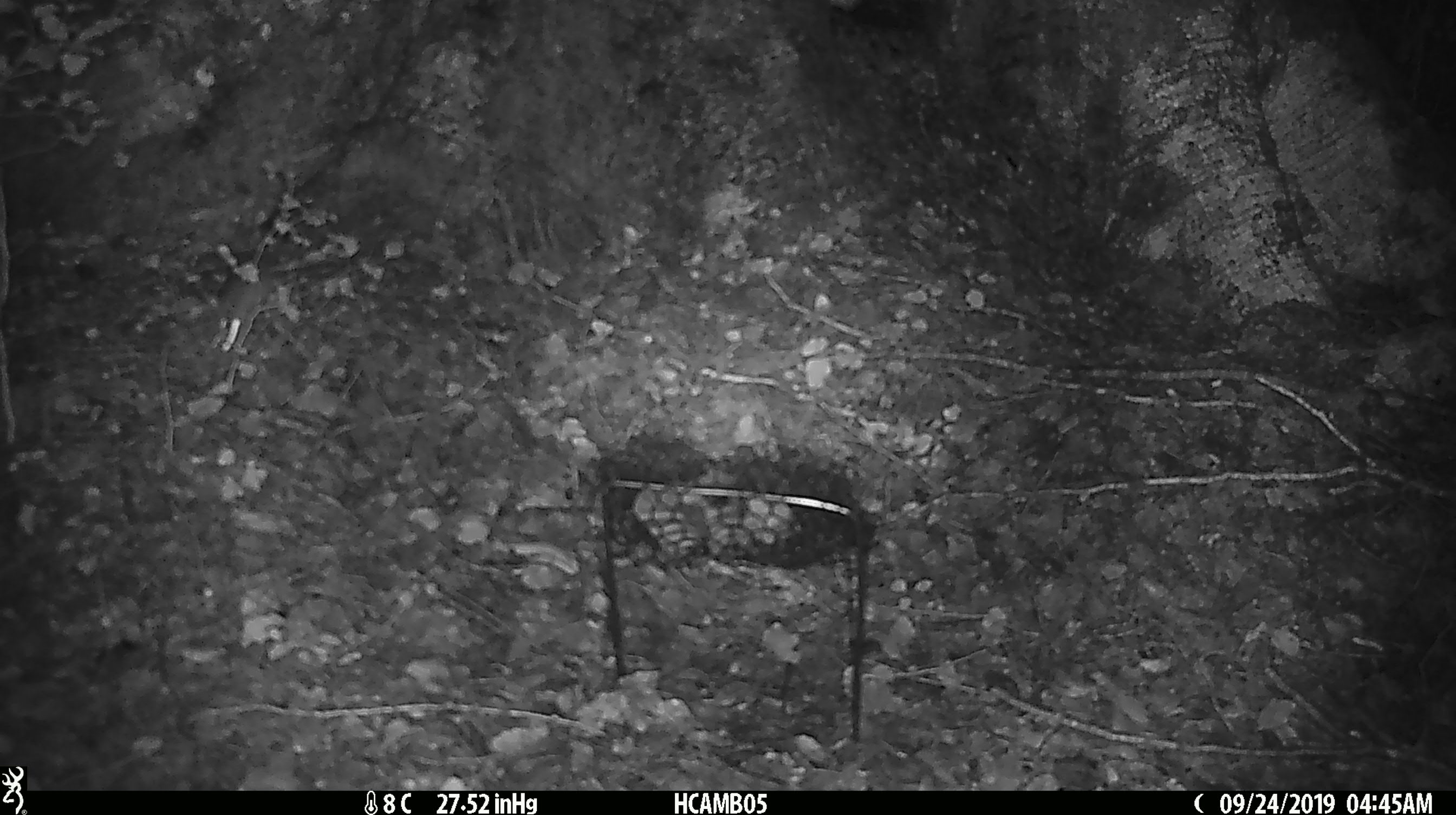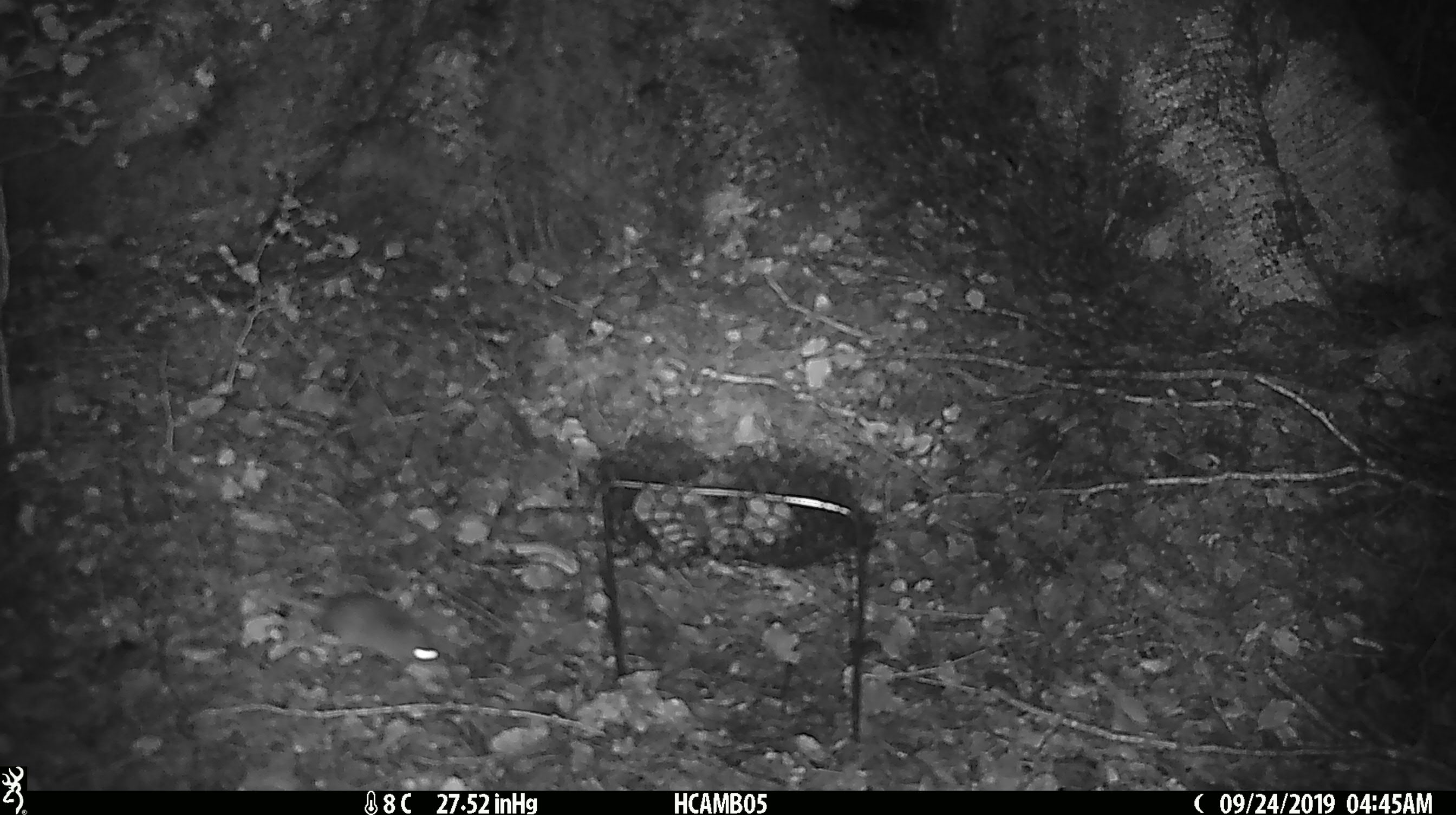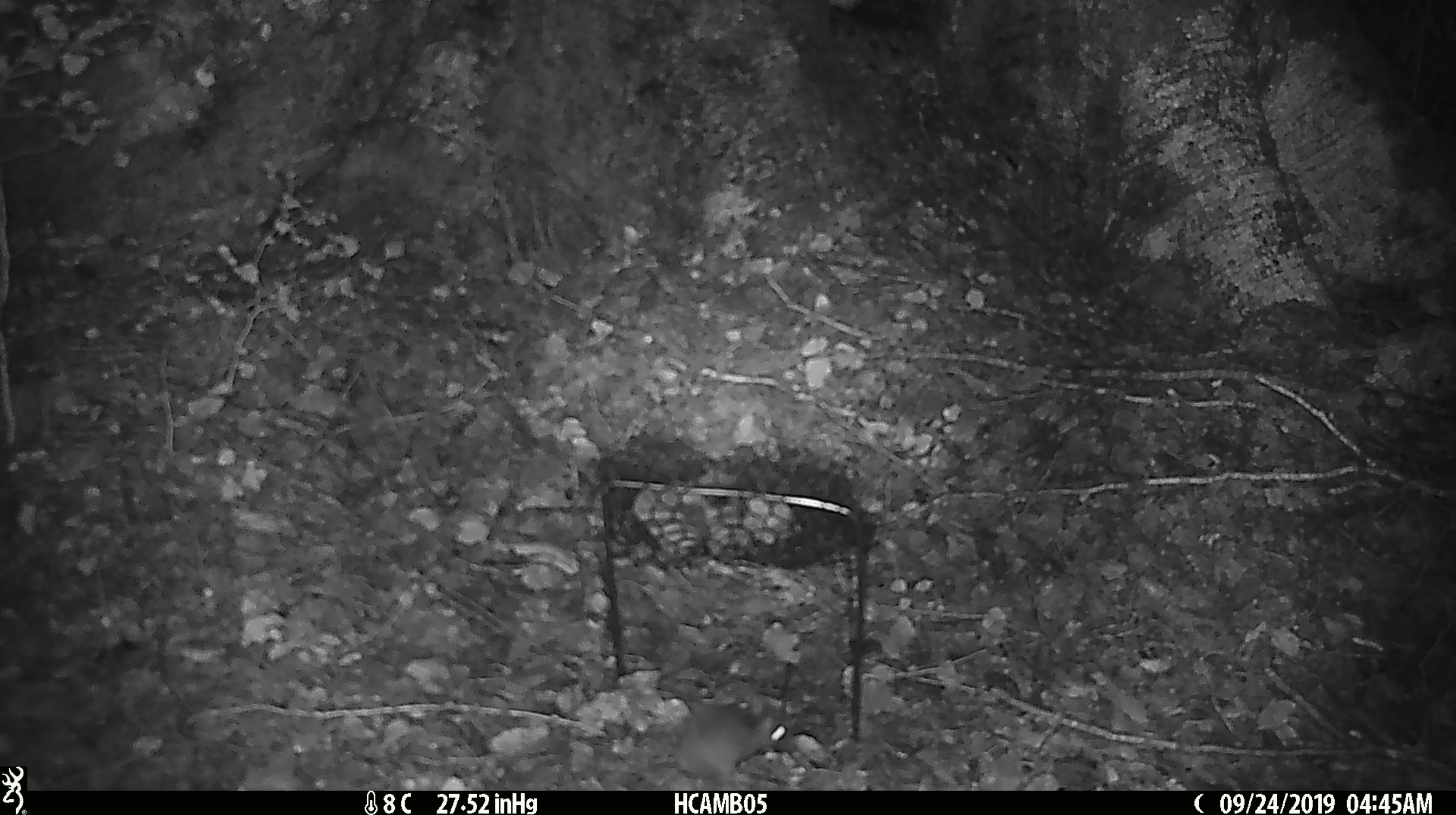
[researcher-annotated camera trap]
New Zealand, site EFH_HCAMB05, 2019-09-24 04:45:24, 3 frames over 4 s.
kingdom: Animalia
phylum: Chordata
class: Mammalia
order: Rodentia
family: Muridae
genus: Mus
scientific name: Mus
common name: mouse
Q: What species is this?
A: Mouse (Mus).